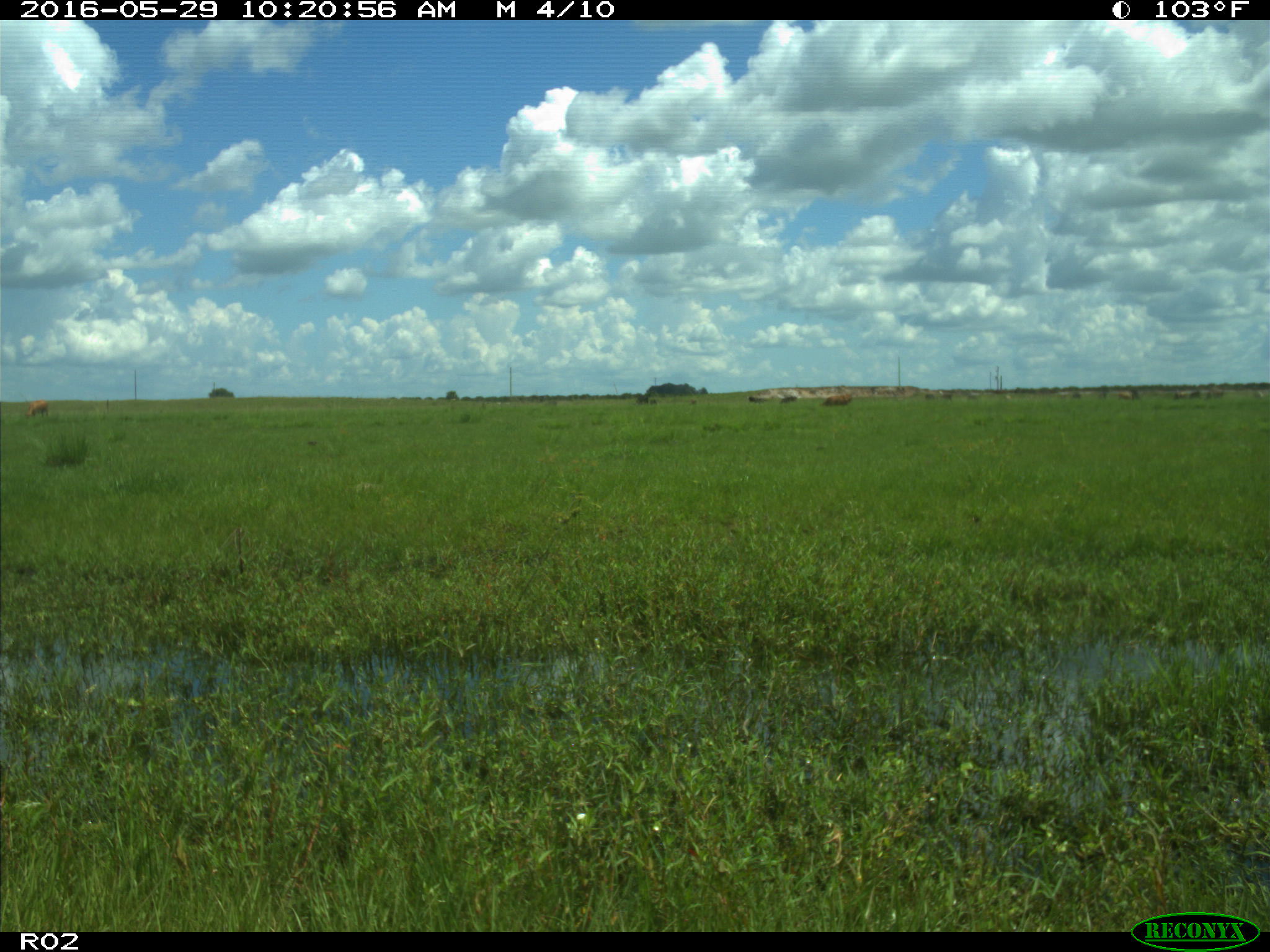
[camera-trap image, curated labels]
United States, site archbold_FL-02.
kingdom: Animalia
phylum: Chordata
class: Mammalia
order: Artiodactyla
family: Bovidae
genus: Bos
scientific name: Bos taurus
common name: domestic cow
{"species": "Bos taurus (domestic cow)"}